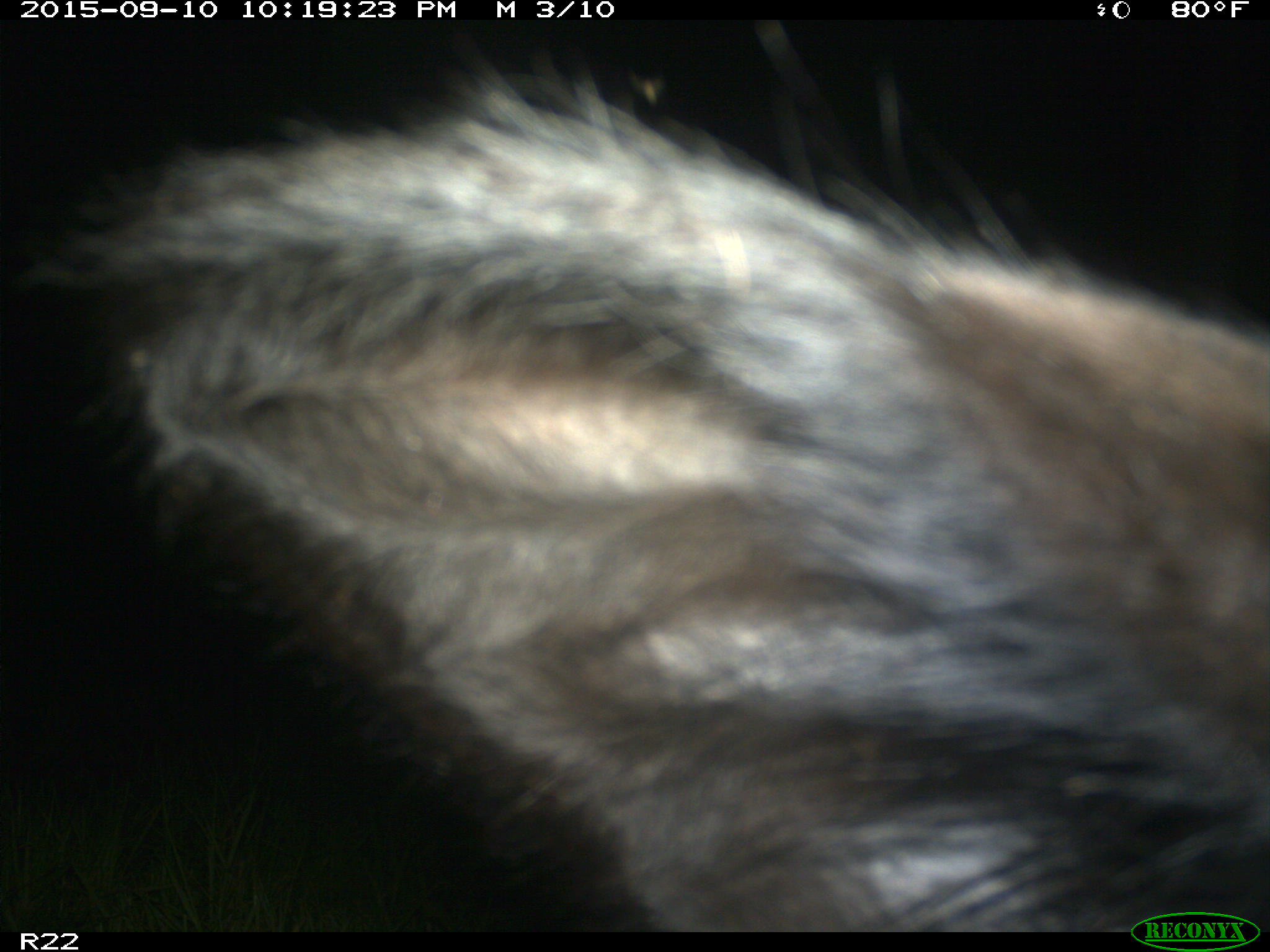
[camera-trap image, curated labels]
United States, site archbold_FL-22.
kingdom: Animalia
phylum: Chordata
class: Mammalia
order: Artiodactyla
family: Bovidae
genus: Bos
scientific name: Bos taurus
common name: domestic cow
Bos taurus (domestic cow).